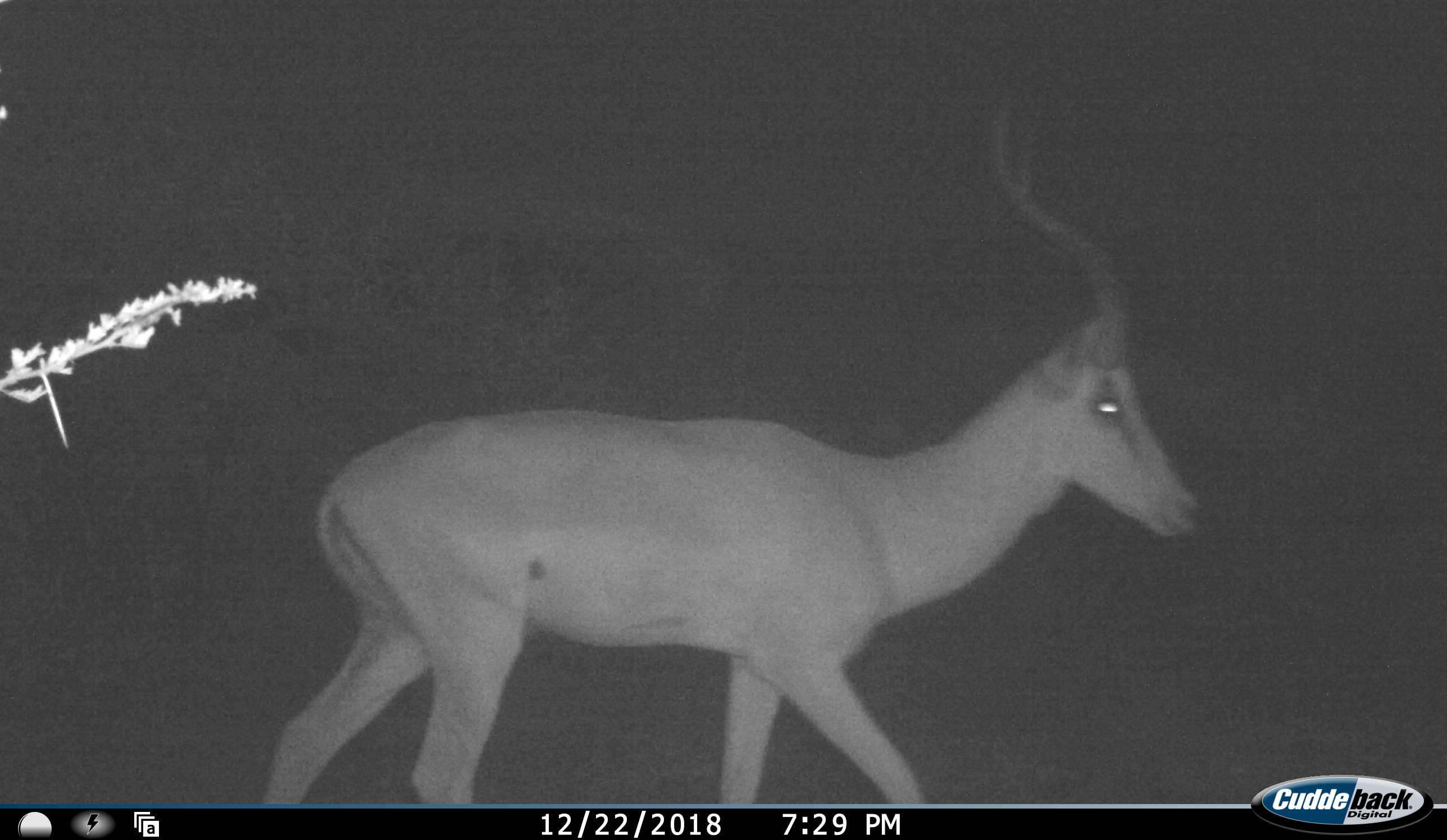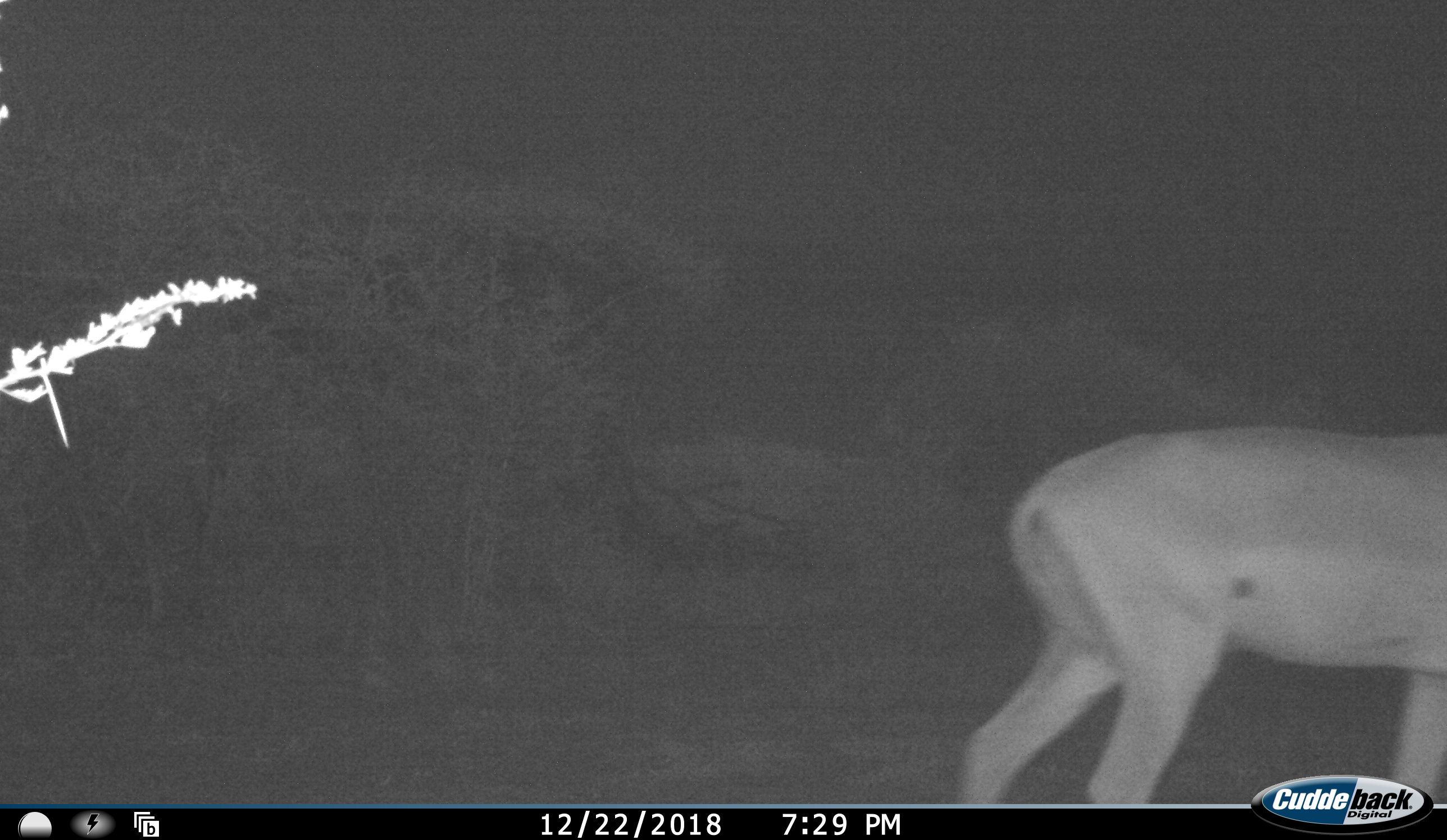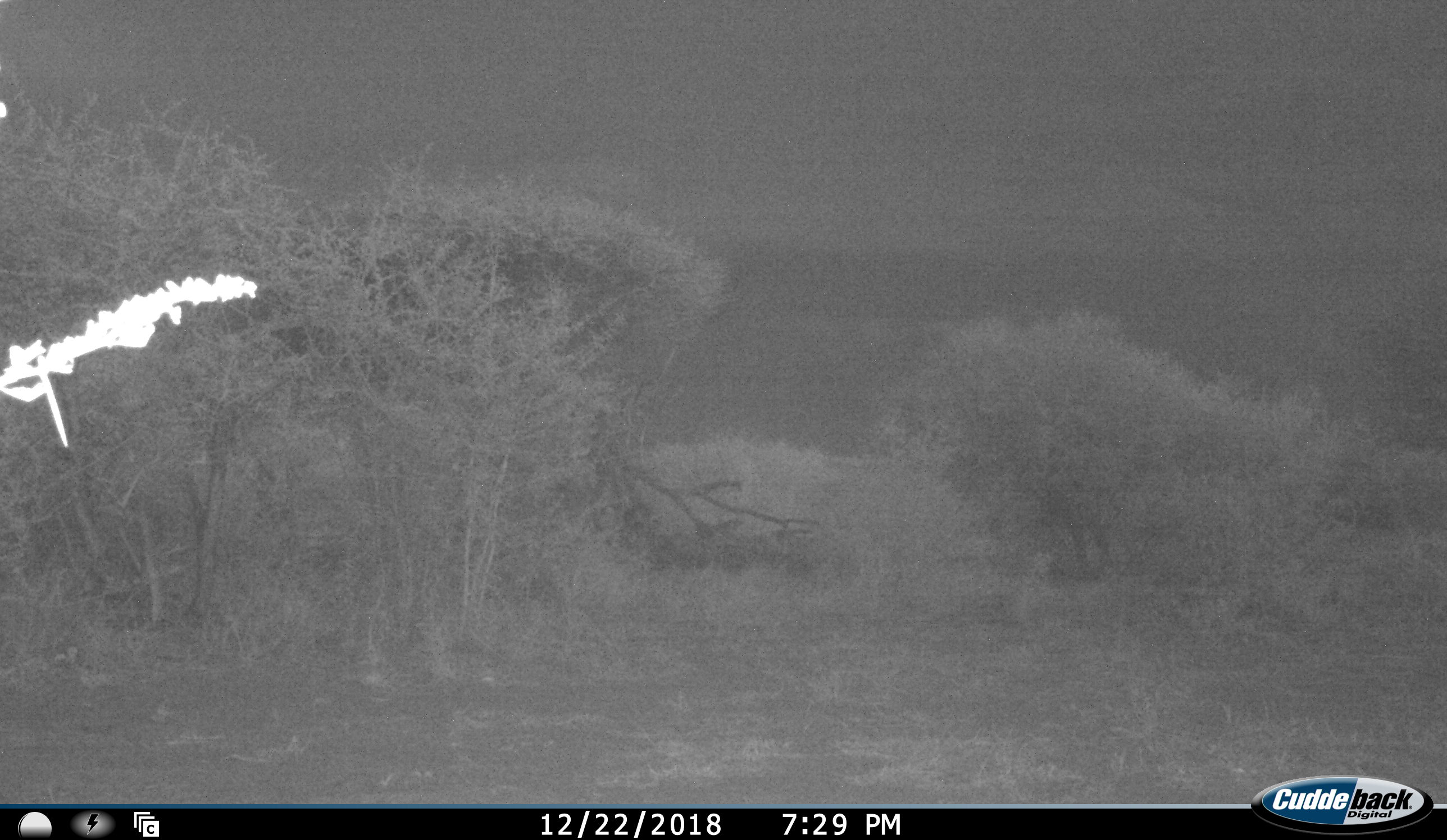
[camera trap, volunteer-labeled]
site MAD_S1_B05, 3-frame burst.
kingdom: Animalia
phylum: Chordata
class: Mammalia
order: Artiodactyla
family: Bovidae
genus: Aepyceros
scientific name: Aepyceros melampus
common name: impala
Impala (Aepyceros melampus), count 1. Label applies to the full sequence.